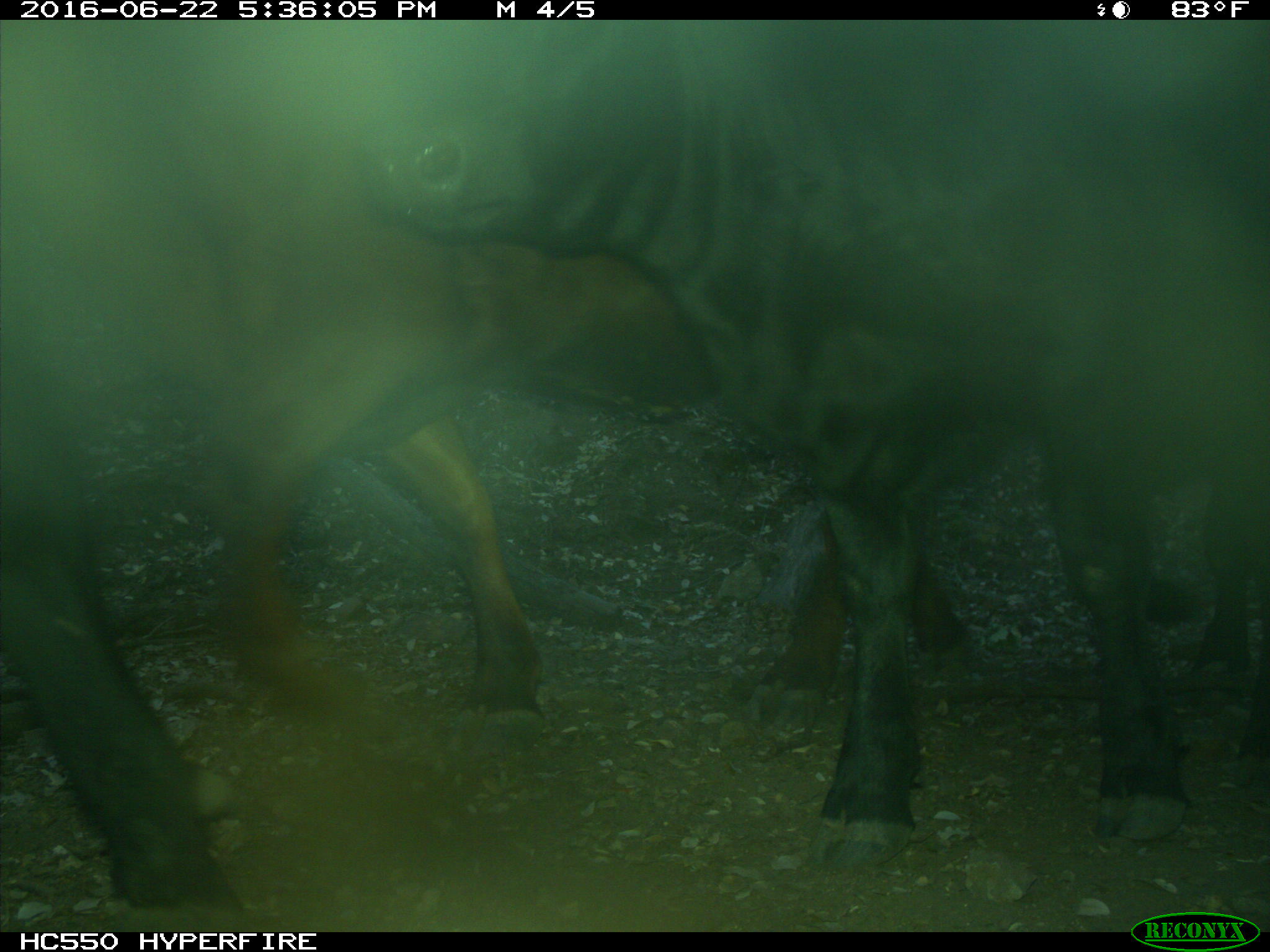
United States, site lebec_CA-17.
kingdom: Animalia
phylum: Chordata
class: Mammalia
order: Artiodactyla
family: Bovidae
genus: Bos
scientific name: Bos taurus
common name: domestic cow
Bos taurus (domestic cow).